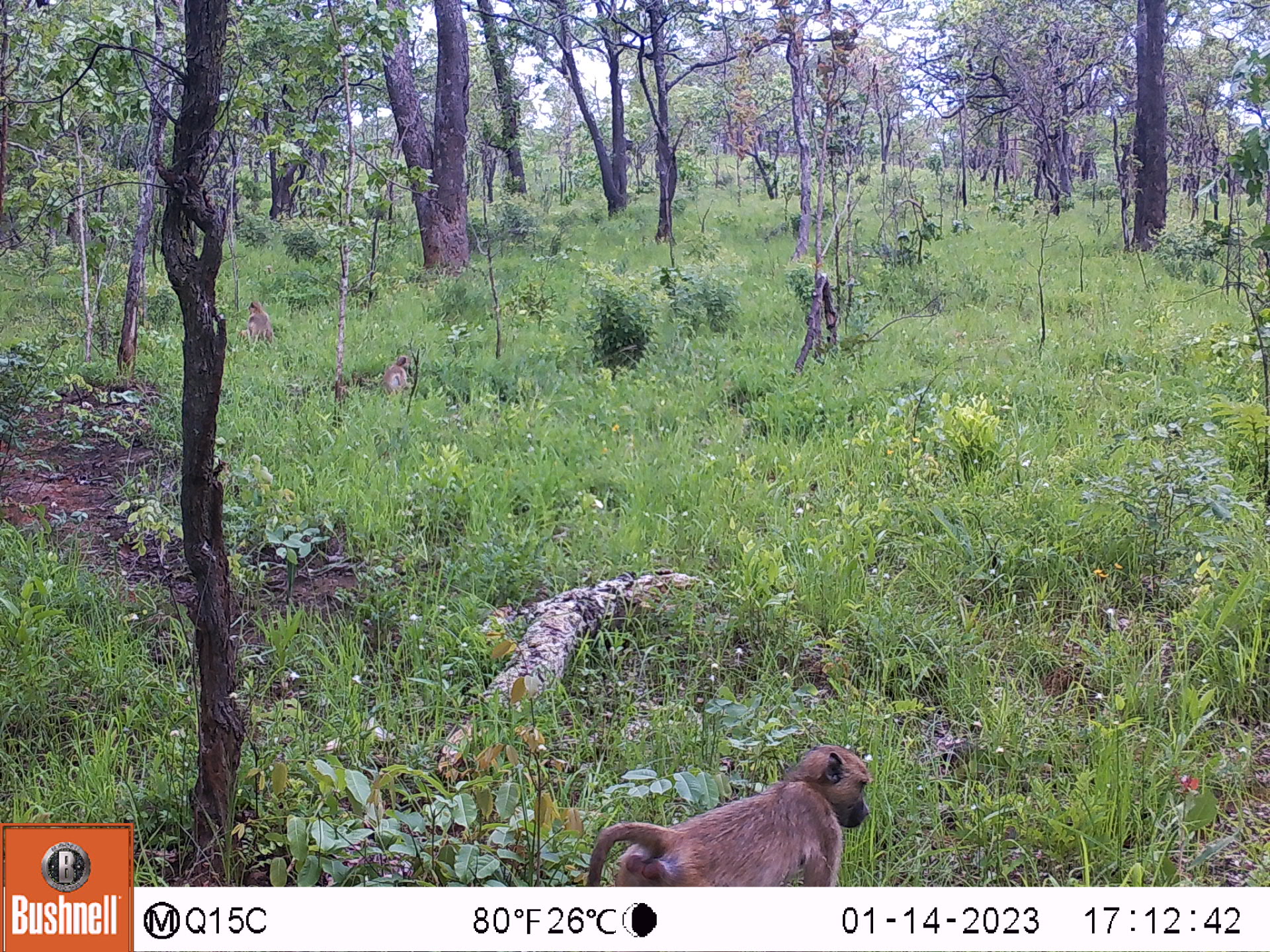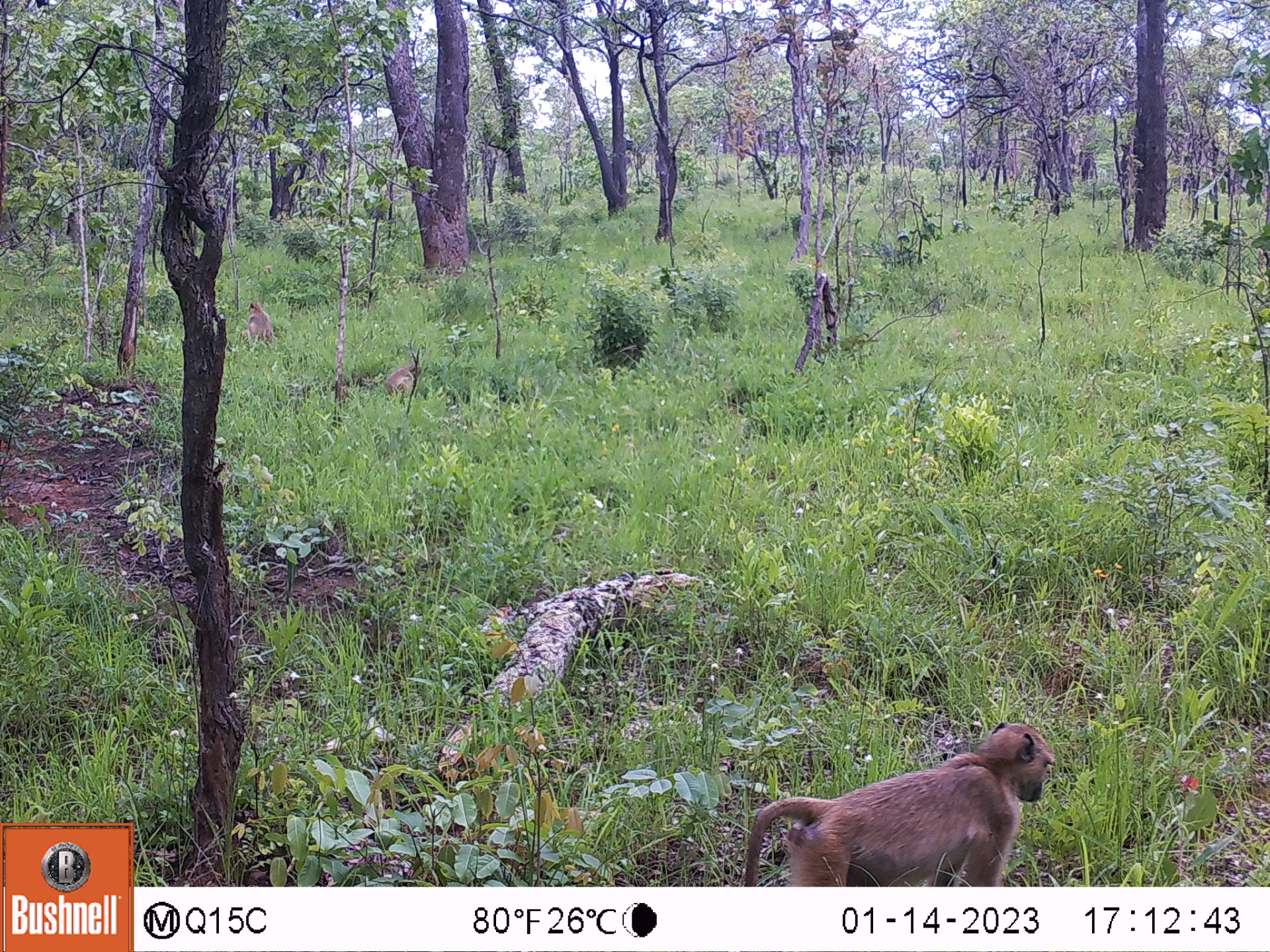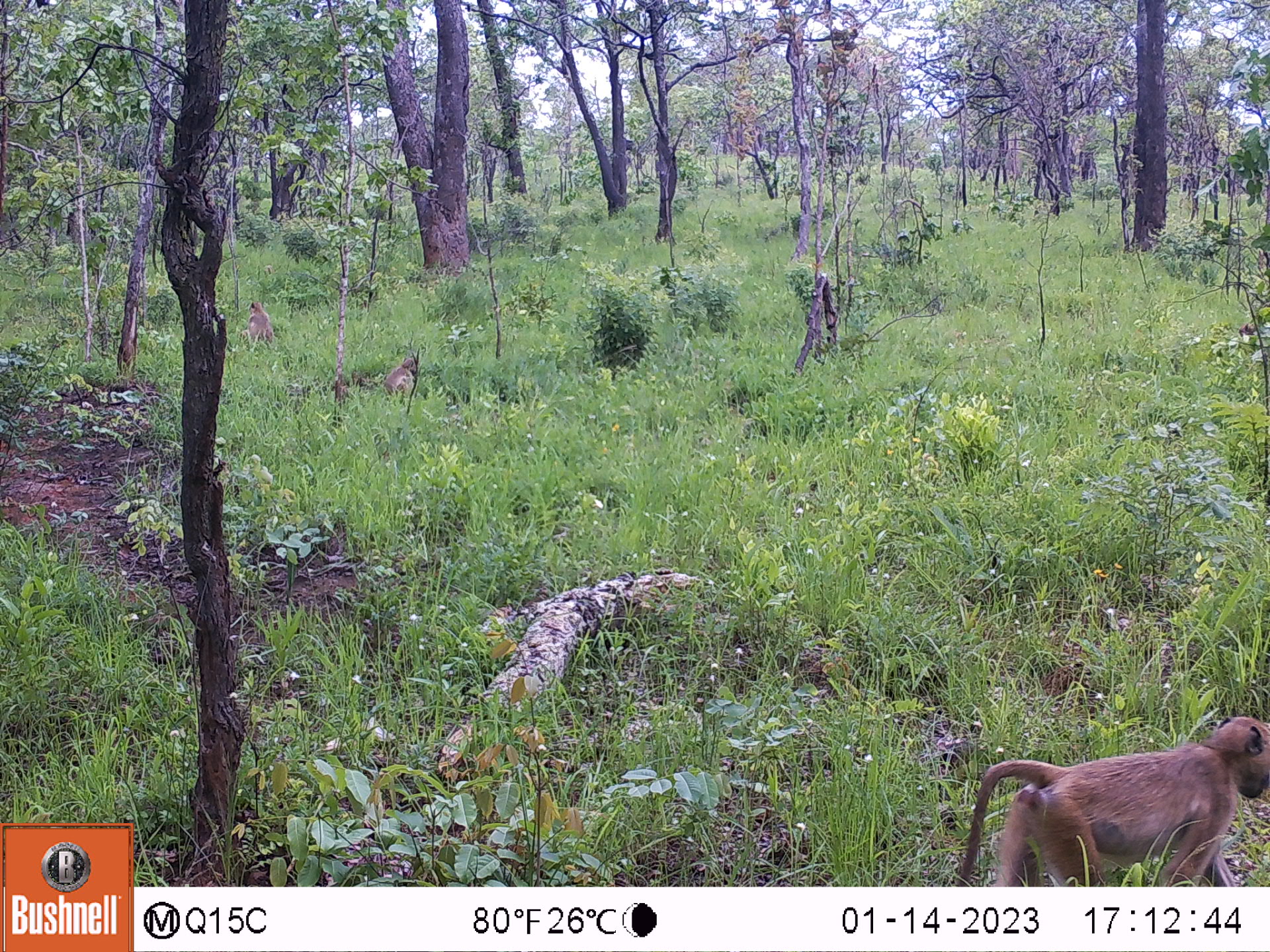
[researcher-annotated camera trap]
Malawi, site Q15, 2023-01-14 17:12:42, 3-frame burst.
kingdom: Animalia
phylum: Chordata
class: Mammalia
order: Primates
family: Cercopithecidae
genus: Papio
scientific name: Papio cynocephalus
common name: yellow baboon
Yellow baboon (Papio cynocephalus), count 3.